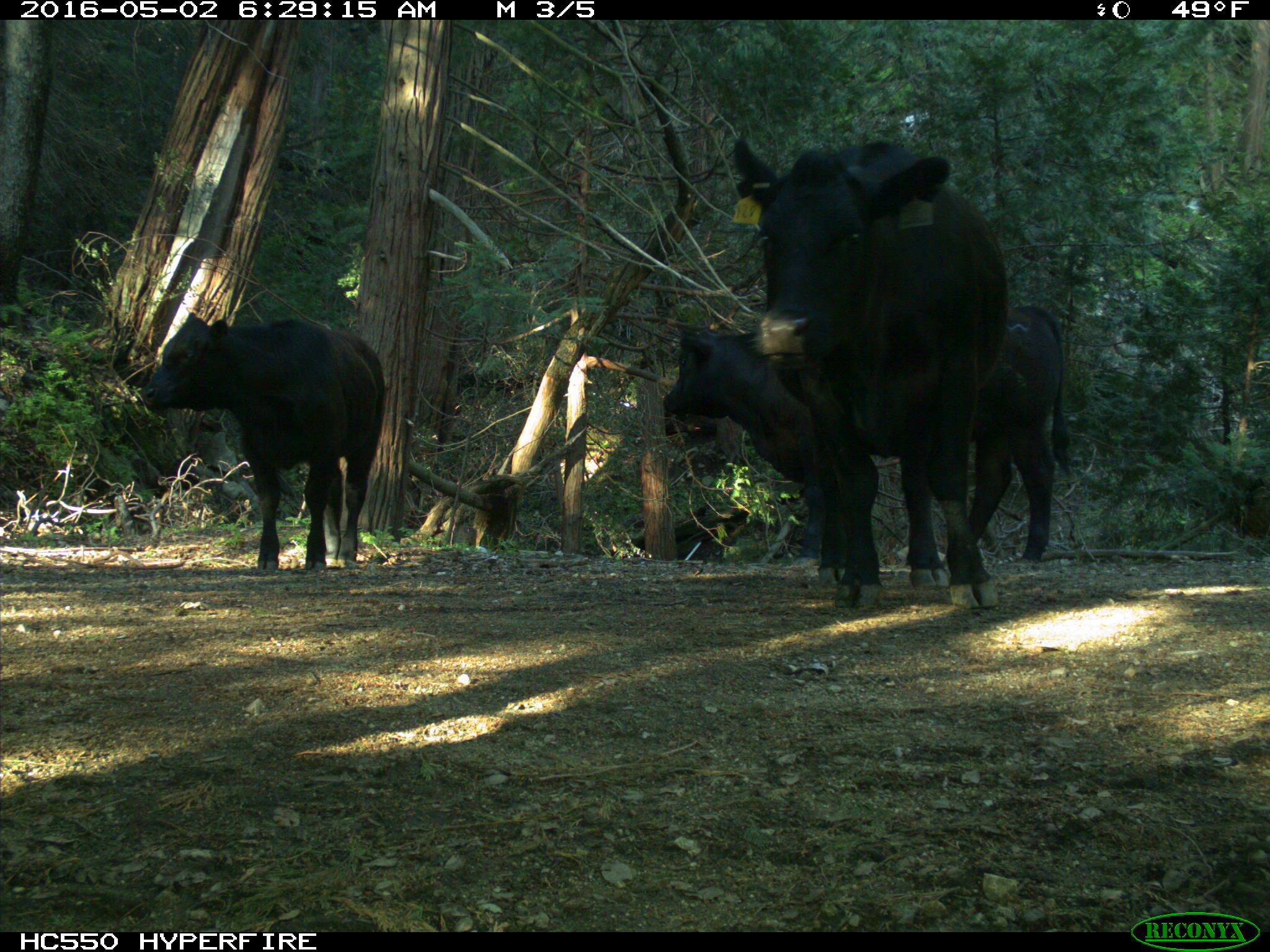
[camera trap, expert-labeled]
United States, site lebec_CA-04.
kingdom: Animalia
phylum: Chordata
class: Mammalia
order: Artiodactyla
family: Bovidae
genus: Bos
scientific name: Bos taurus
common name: domestic cow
Bos taurus (domestic cow).